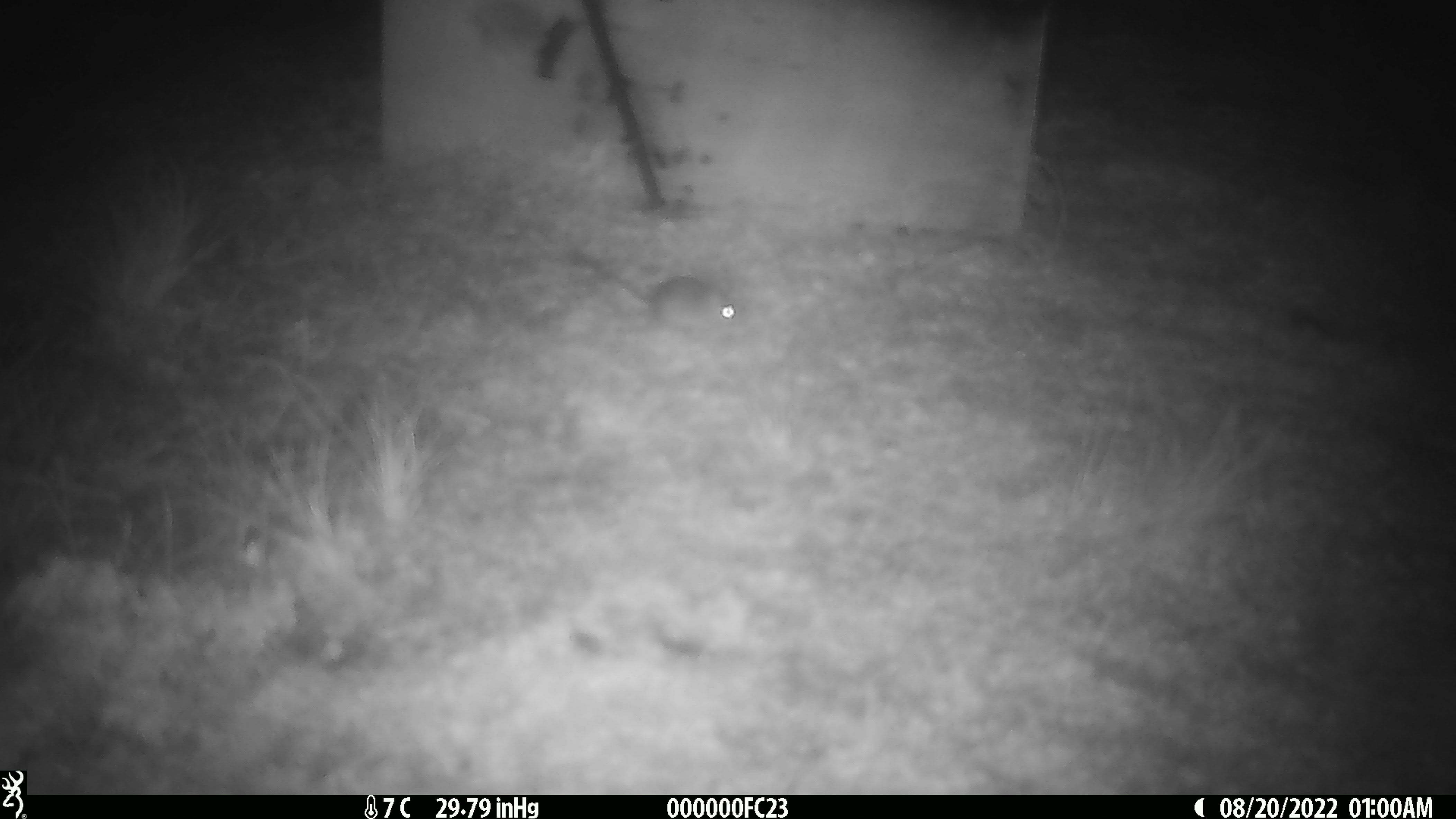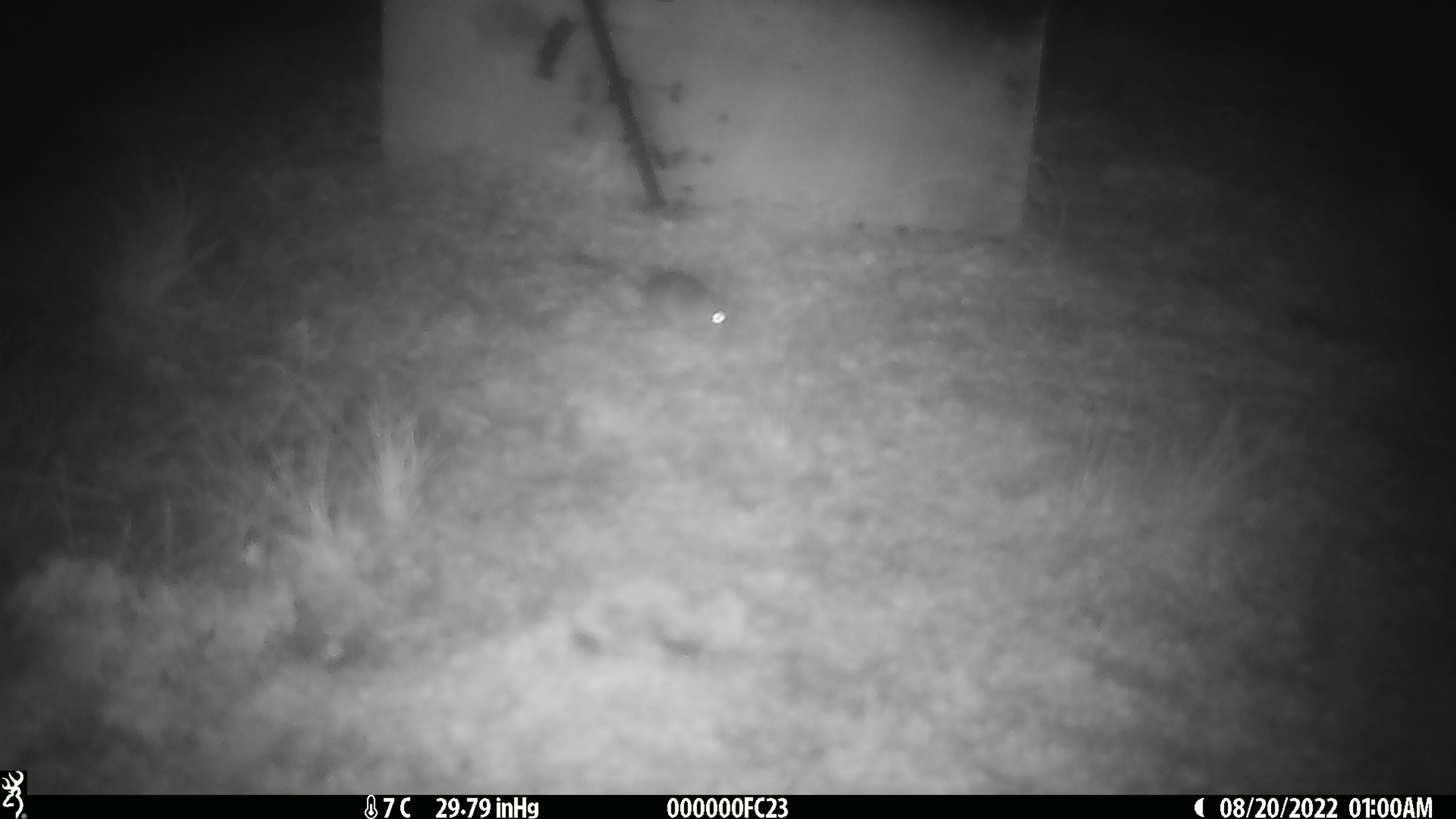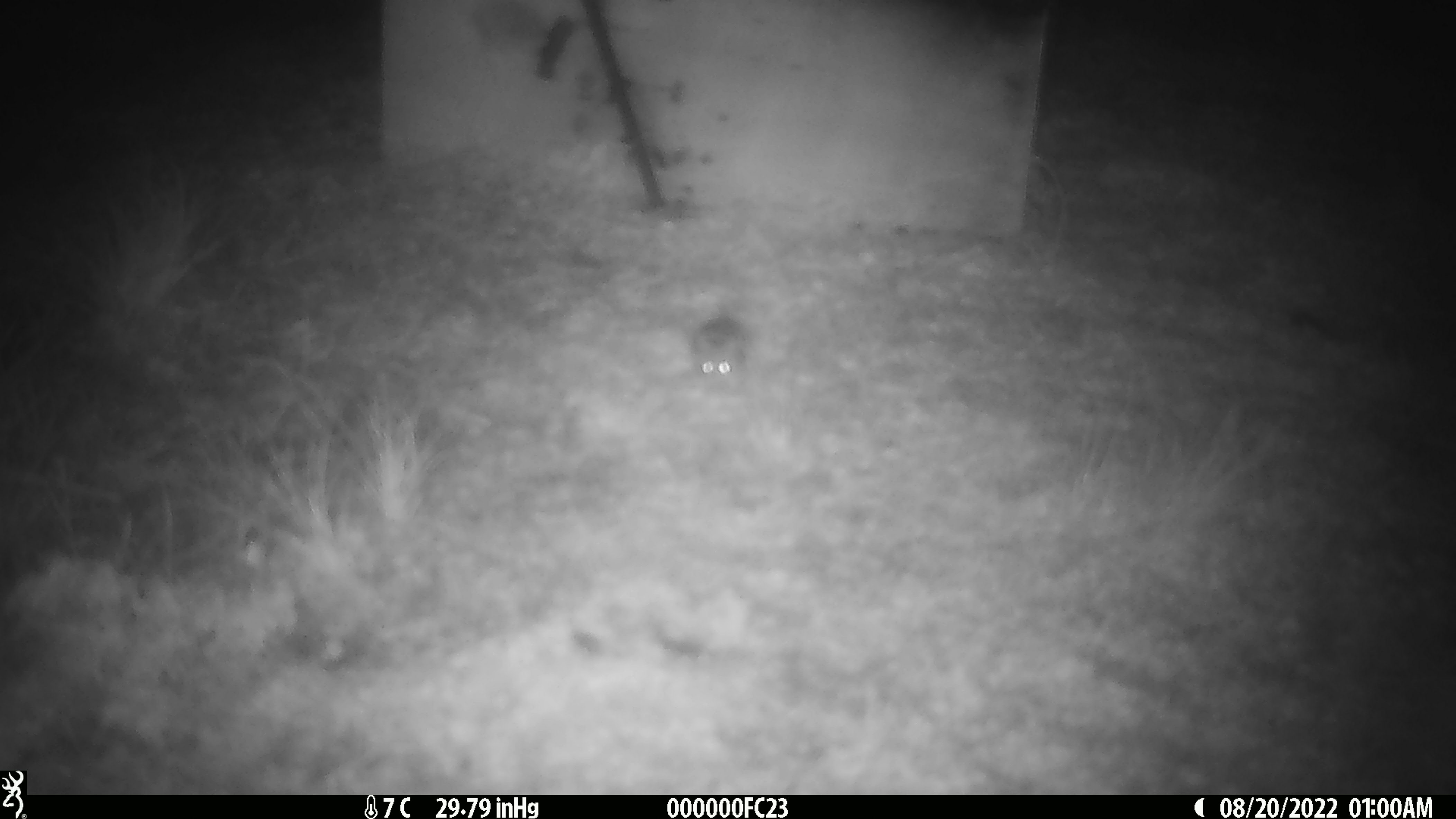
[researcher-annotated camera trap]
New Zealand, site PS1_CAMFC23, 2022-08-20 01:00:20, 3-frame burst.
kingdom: Animalia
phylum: Chordata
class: Mammalia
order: Rodentia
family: Muridae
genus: Mus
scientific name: Mus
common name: mouse